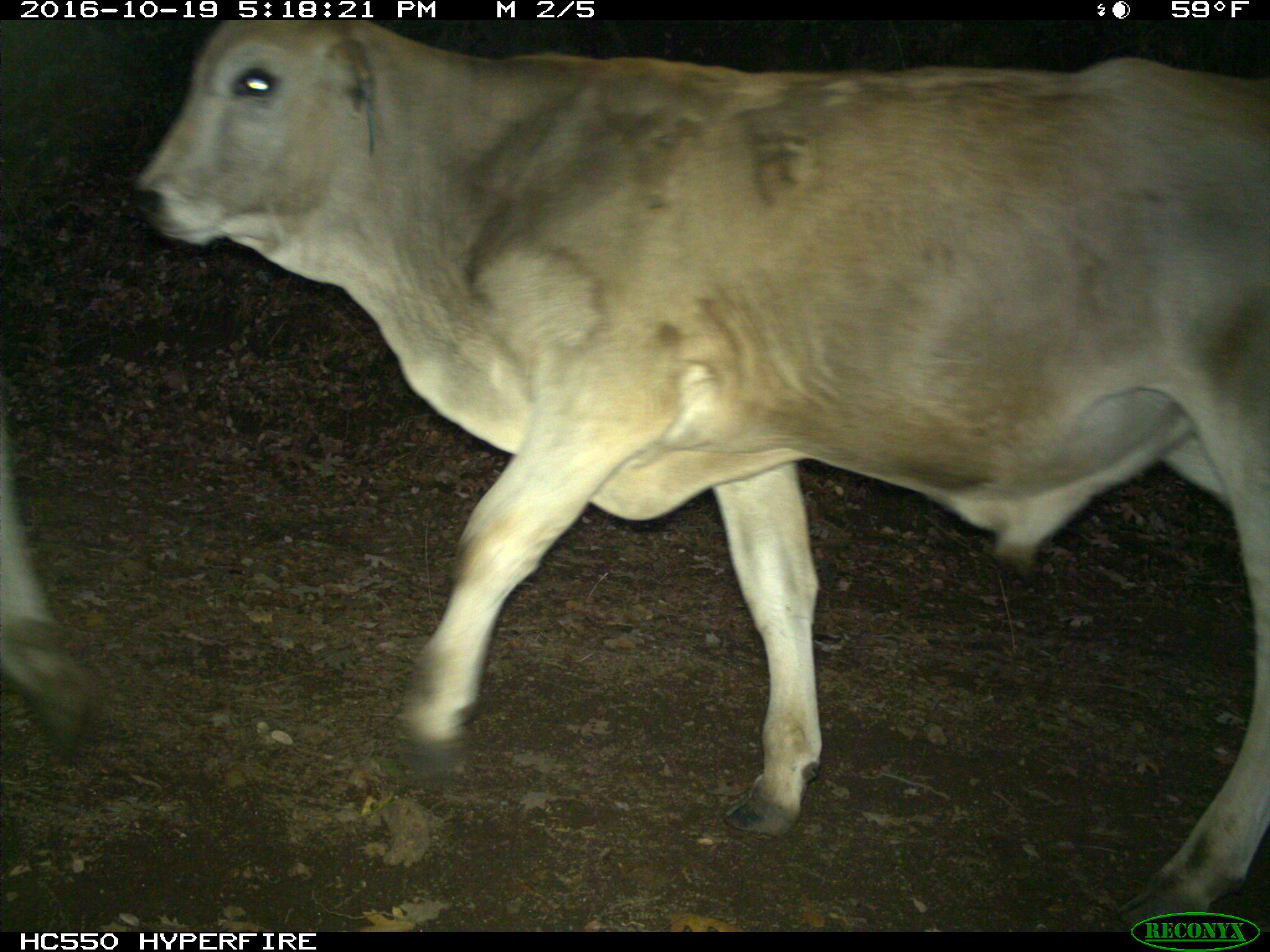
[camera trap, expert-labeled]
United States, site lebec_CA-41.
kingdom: Animalia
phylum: Chordata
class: Mammalia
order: Artiodactyla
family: Bovidae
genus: Bos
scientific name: Bos taurus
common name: domestic cow